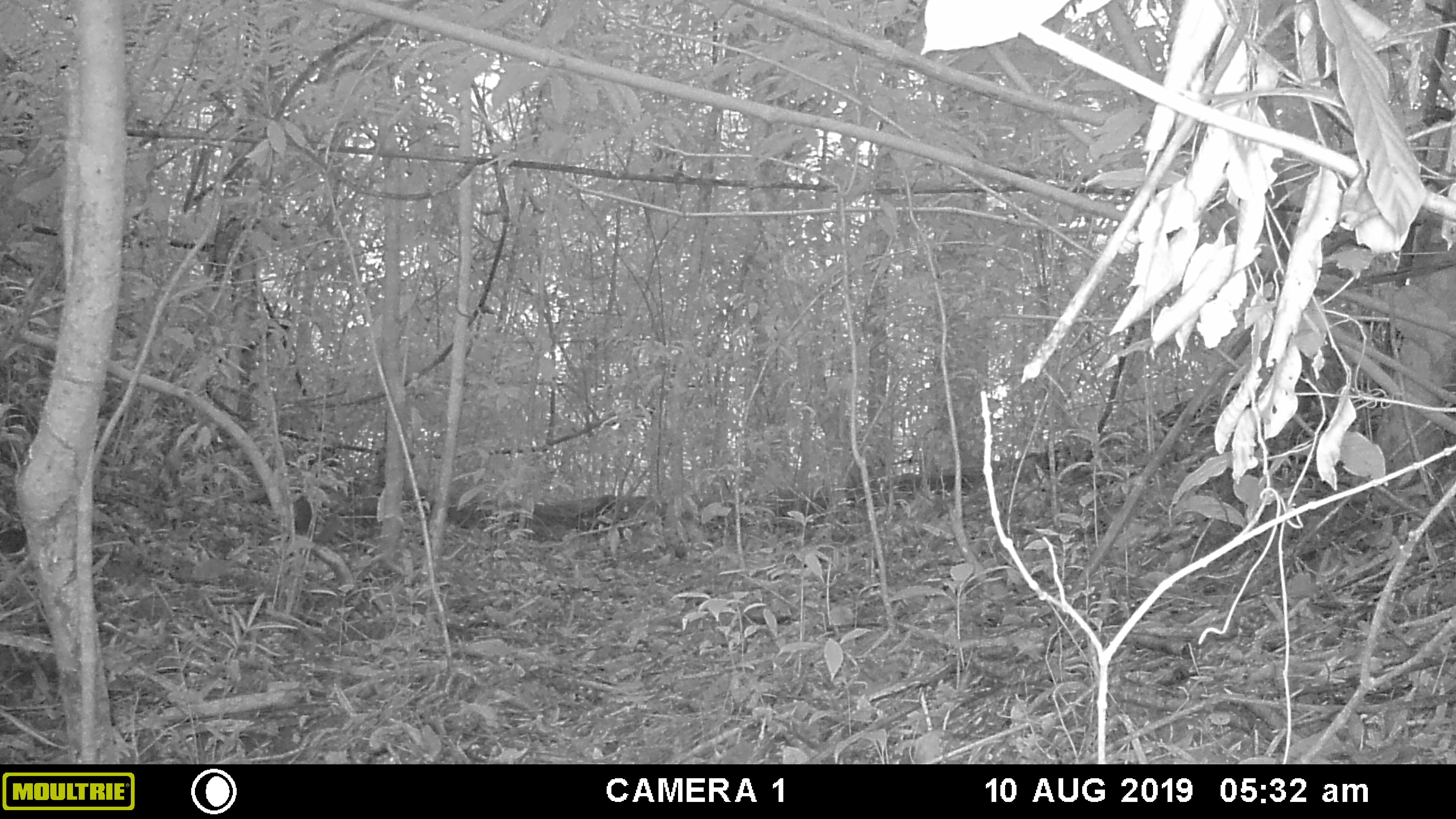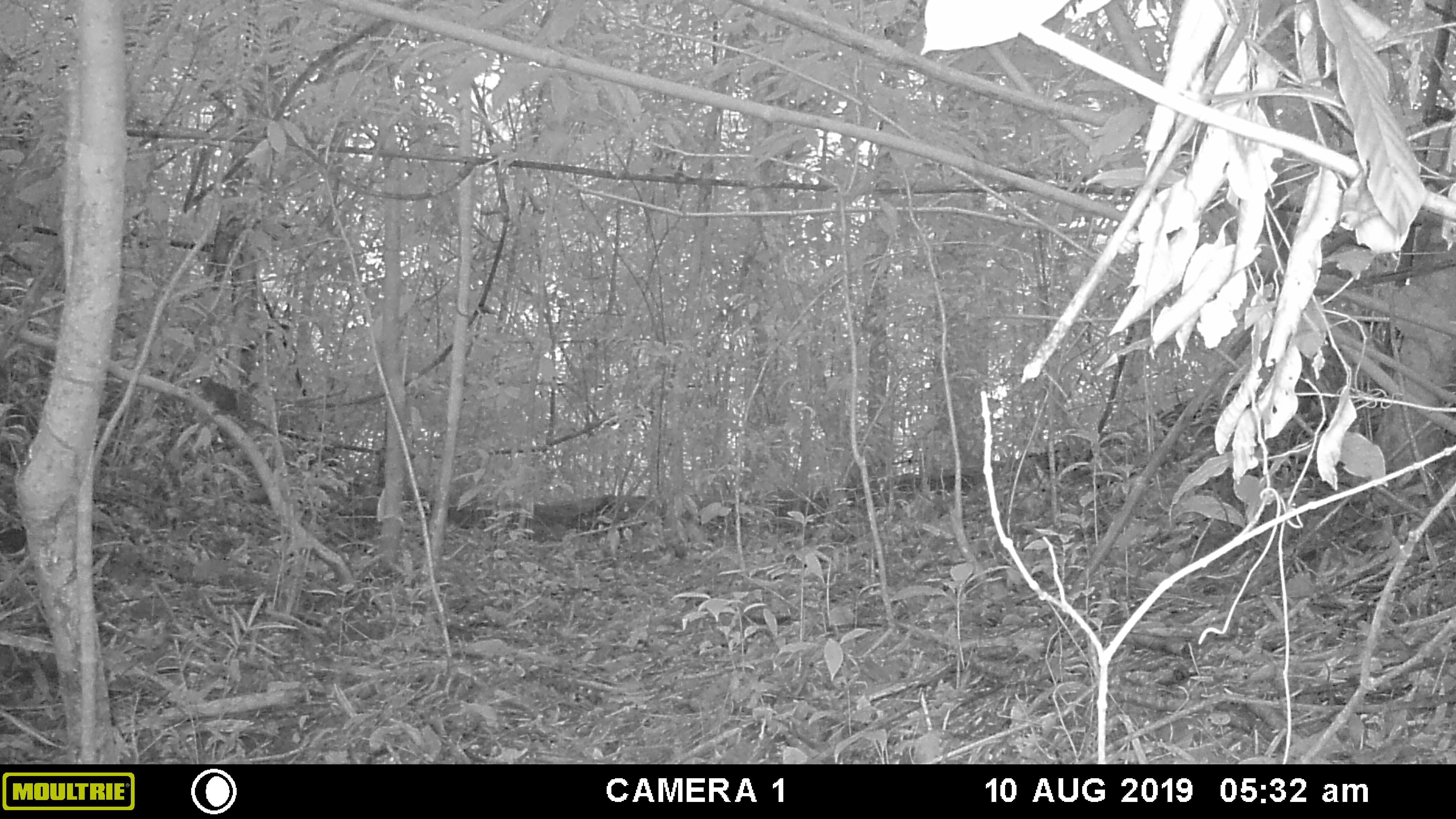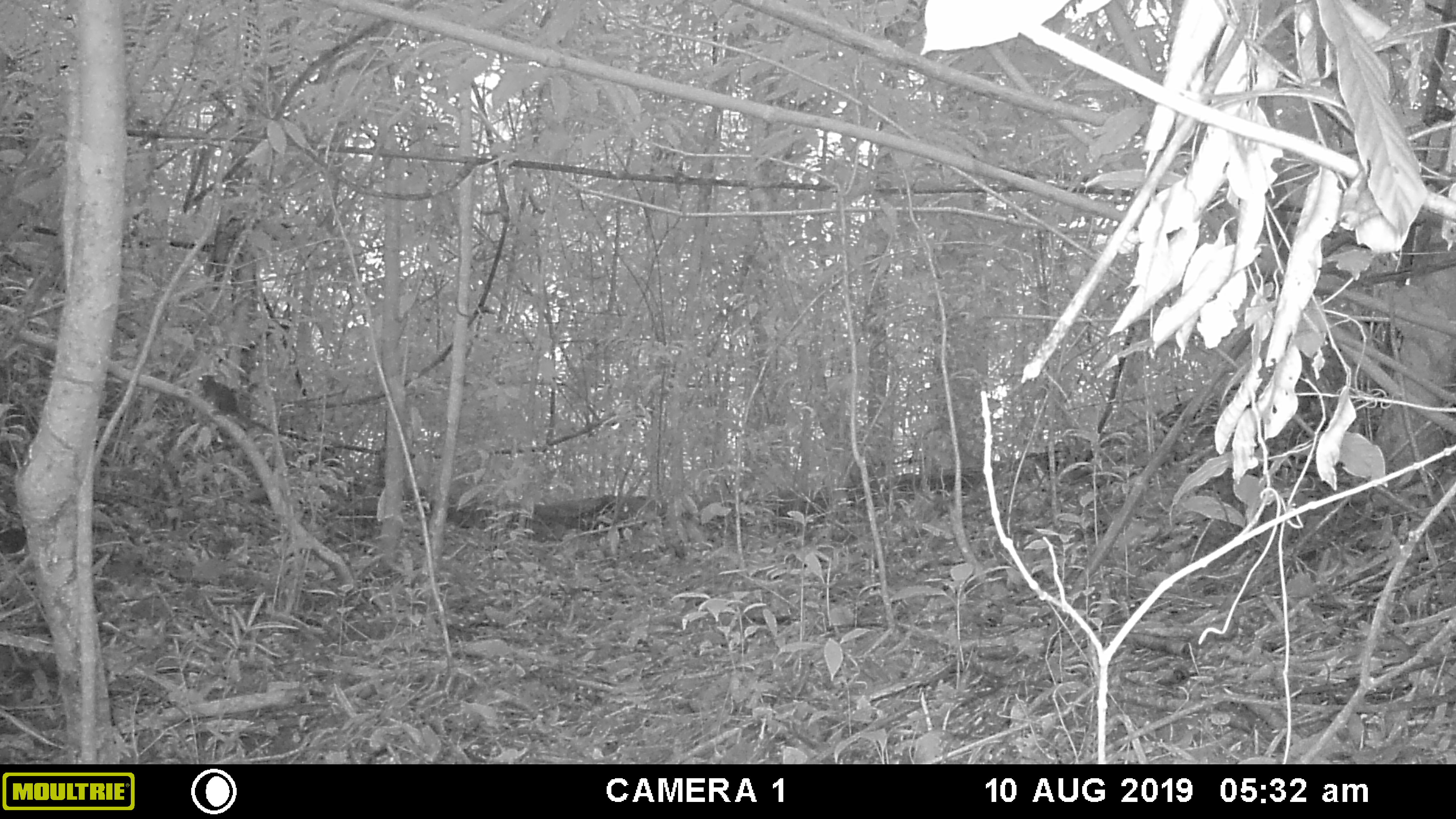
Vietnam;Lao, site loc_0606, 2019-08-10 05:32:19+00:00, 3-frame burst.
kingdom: Animalia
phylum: Chordata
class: Mammalia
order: Scandentia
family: Tupaiidae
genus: Tupaia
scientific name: Tupaia belangeri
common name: northern treeshrew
Northern treeshrew (Tupaia belangeri). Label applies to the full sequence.